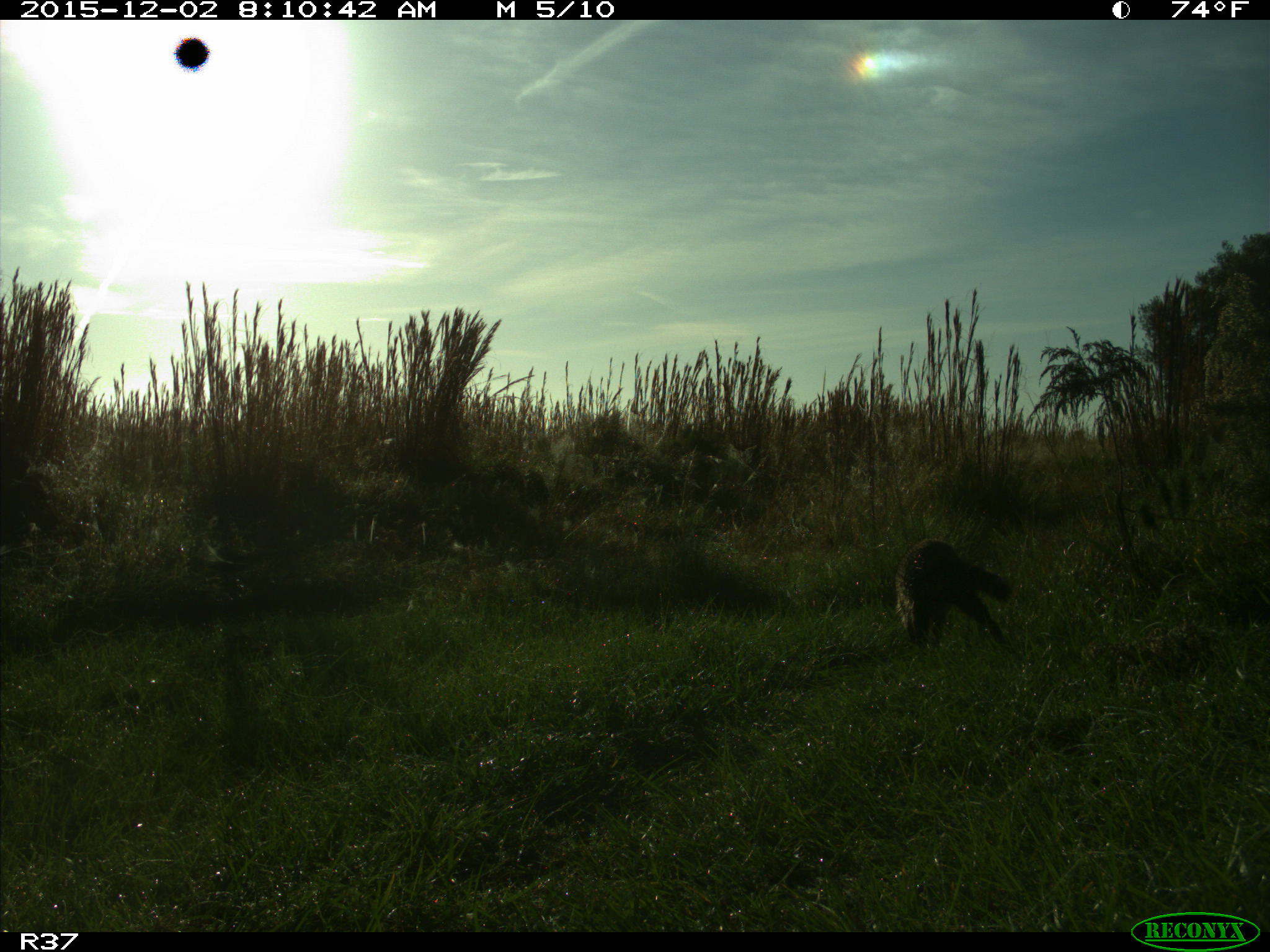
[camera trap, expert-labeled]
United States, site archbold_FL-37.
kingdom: Animalia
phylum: Chordata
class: Mammalia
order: Carnivora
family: Procyonidae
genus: Procyon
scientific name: Procyon lotor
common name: common raccoon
Procyon lotor (common raccoon).